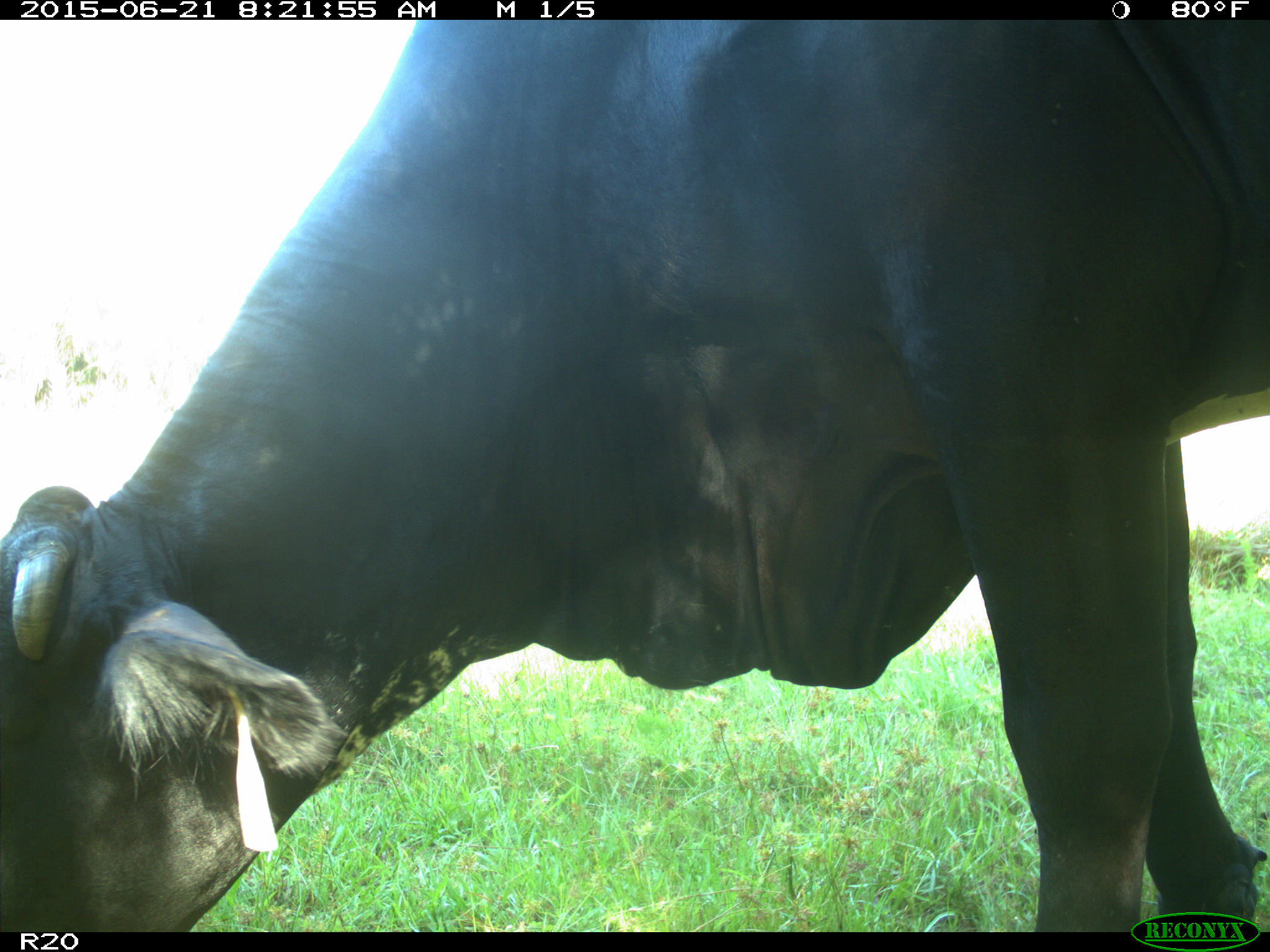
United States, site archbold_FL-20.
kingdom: Animalia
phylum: Chordata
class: Mammalia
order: Artiodactyla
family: Bovidae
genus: Bos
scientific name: Bos taurus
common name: domestic cow